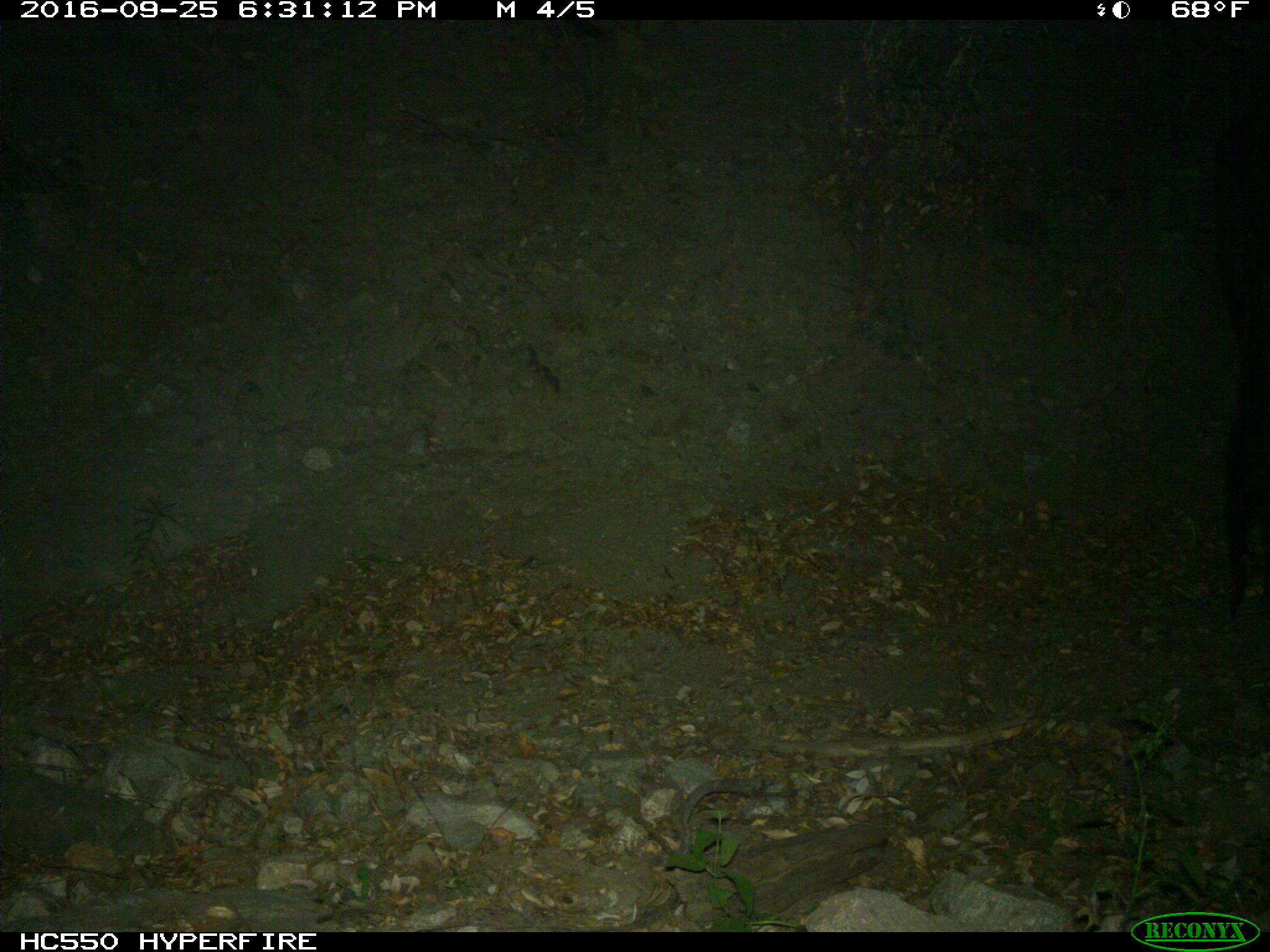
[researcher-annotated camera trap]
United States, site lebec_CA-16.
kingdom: Animalia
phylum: Chordata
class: Mammalia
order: Artiodactyla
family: Bovidae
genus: Bos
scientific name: Bos taurus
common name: domestic cow